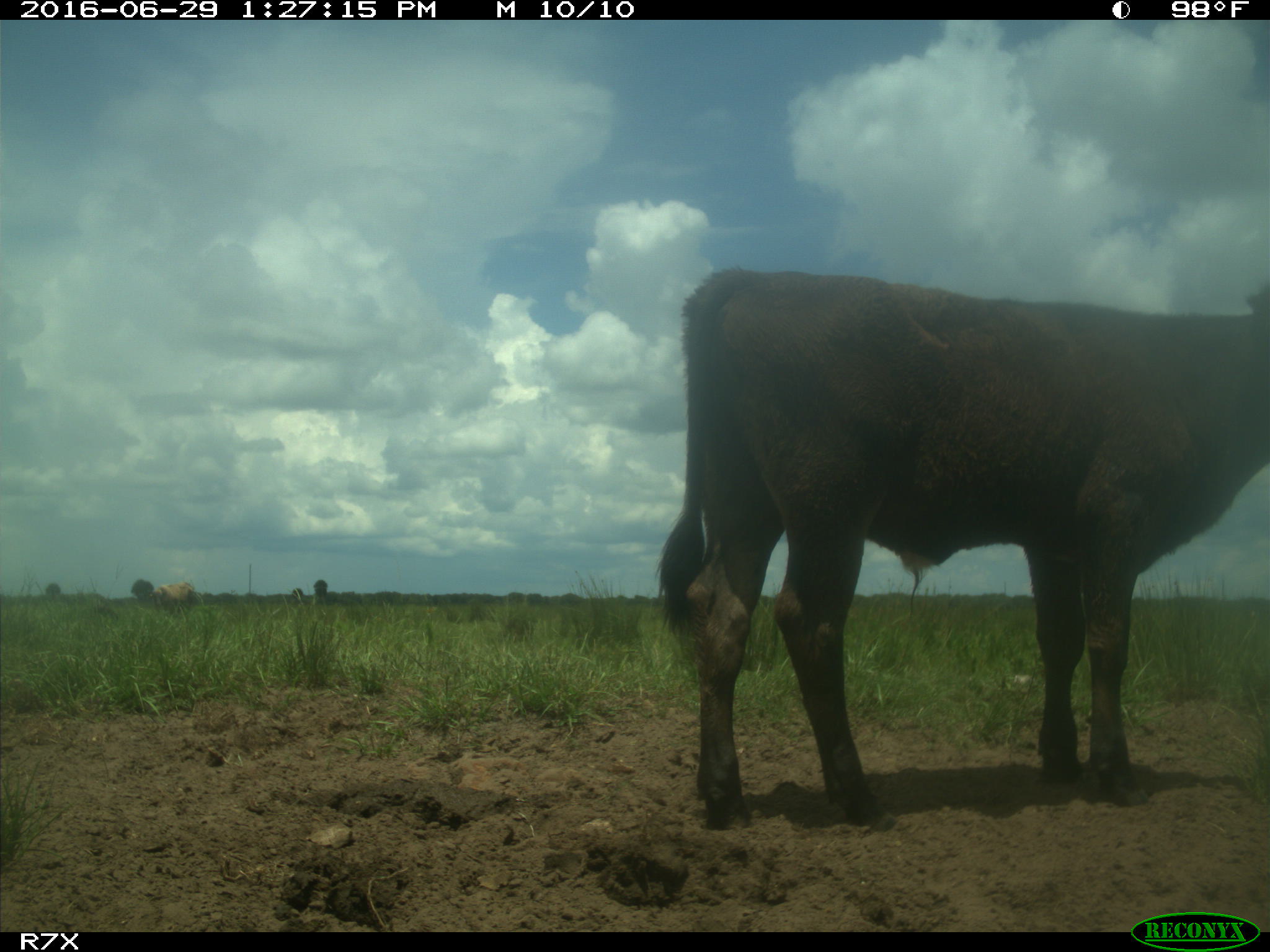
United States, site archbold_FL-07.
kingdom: Animalia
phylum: Chordata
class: Mammalia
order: Artiodactyla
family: Bovidae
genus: Bos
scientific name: Bos taurus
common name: domestic cow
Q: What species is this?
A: Bos taurus (domestic cow).